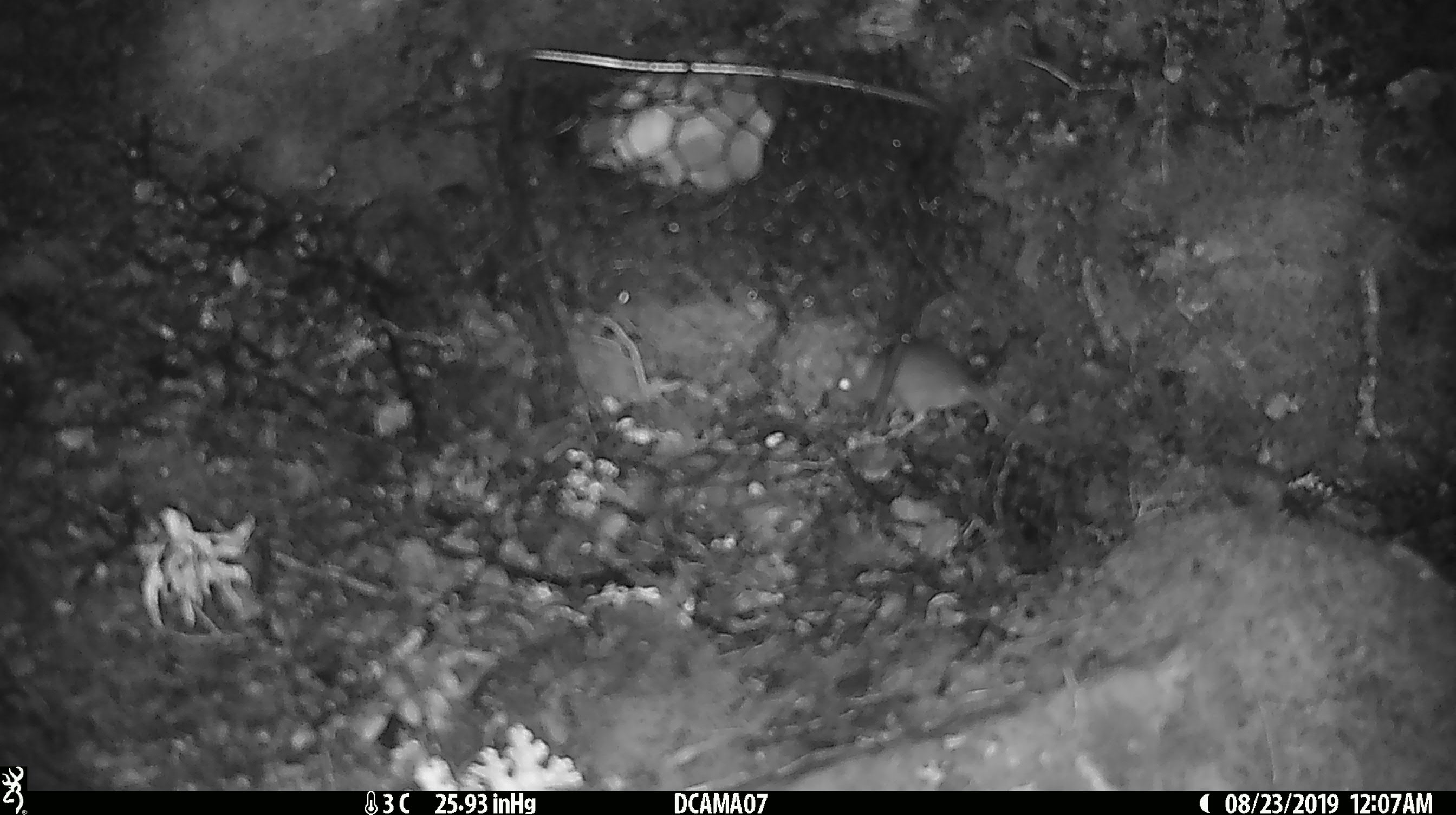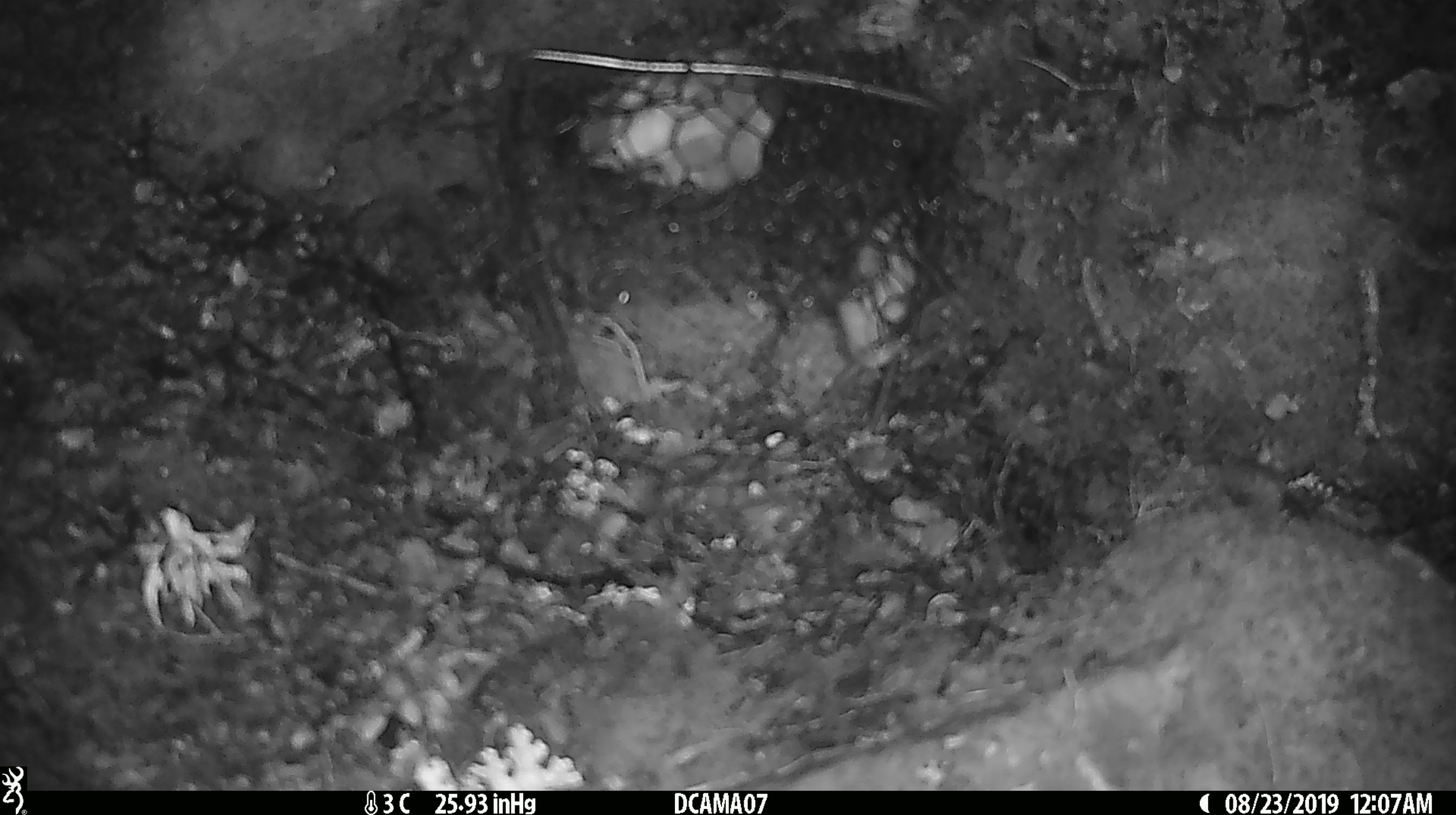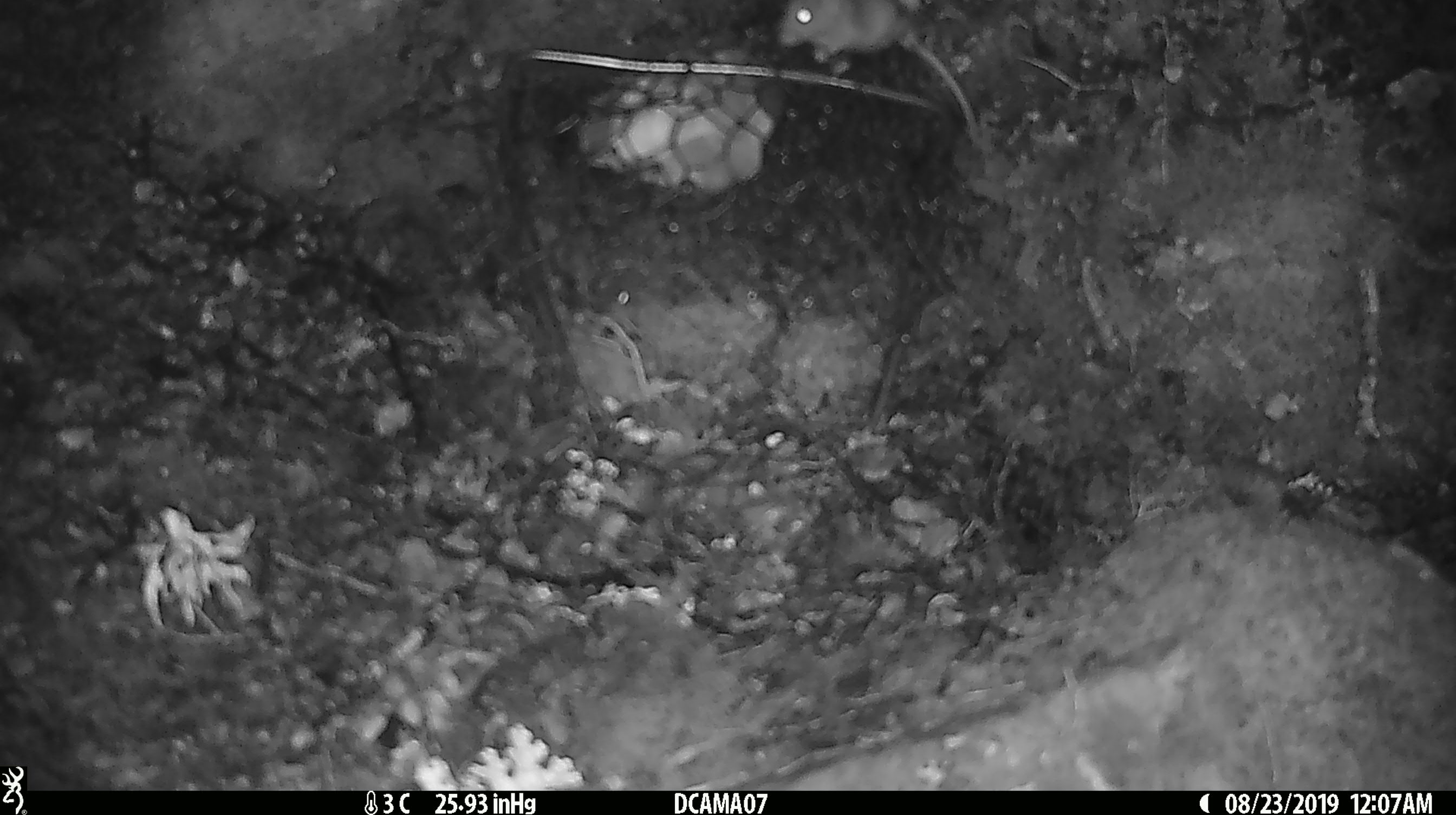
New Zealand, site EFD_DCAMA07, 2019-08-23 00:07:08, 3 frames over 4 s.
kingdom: Animalia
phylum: Chordata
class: Mammalia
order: Rodentia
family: Muridae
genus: Mus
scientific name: Mus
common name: mouse